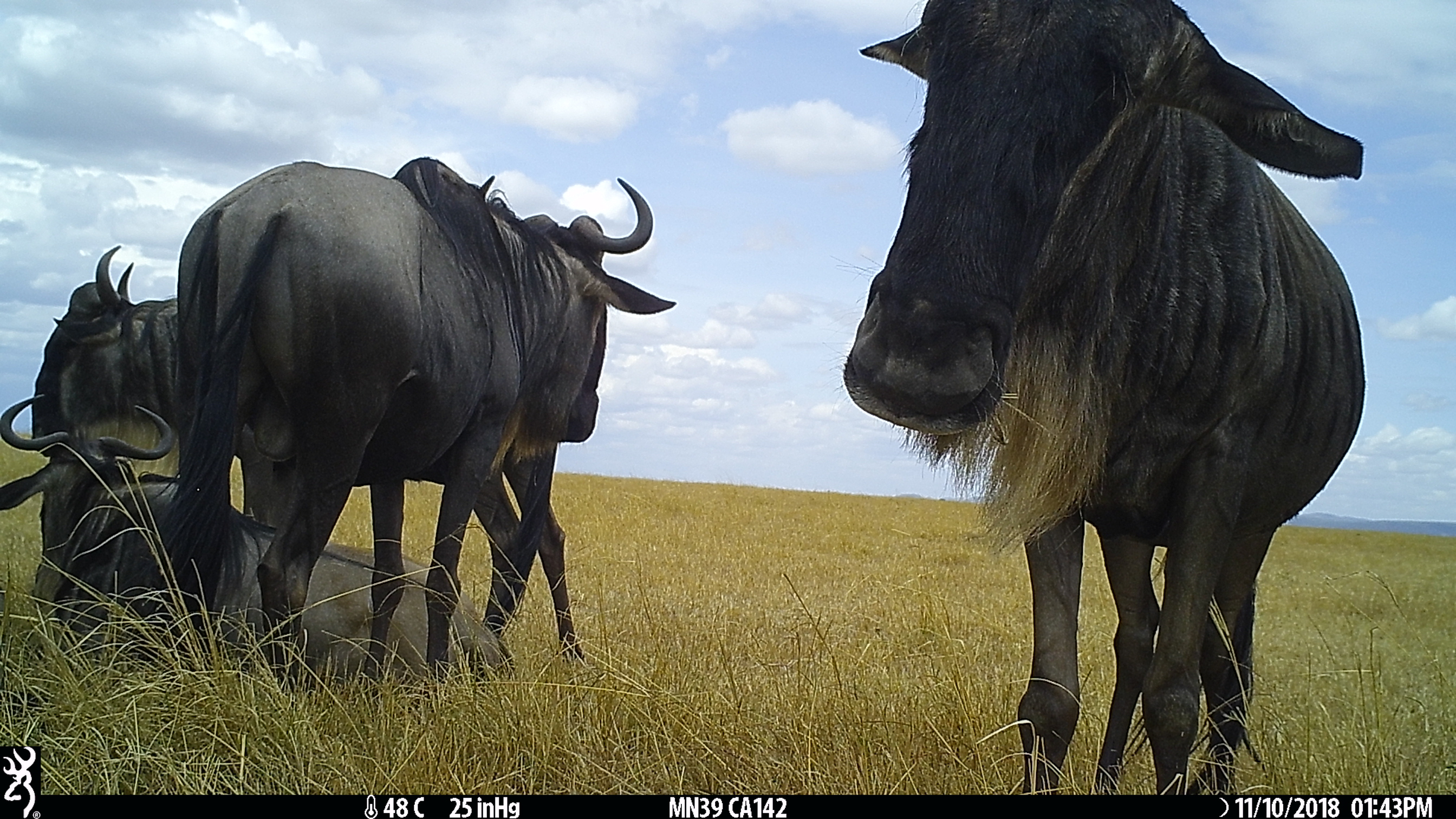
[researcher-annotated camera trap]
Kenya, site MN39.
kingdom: Animalia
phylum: Chordata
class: Mammalia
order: Artiodactyla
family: Bovidae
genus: Connochaetes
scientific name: Connochaetes taurinus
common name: blue wildebeest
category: wildebeest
Wildebeest (blue wildebeest) (Connochaetes taurinus).